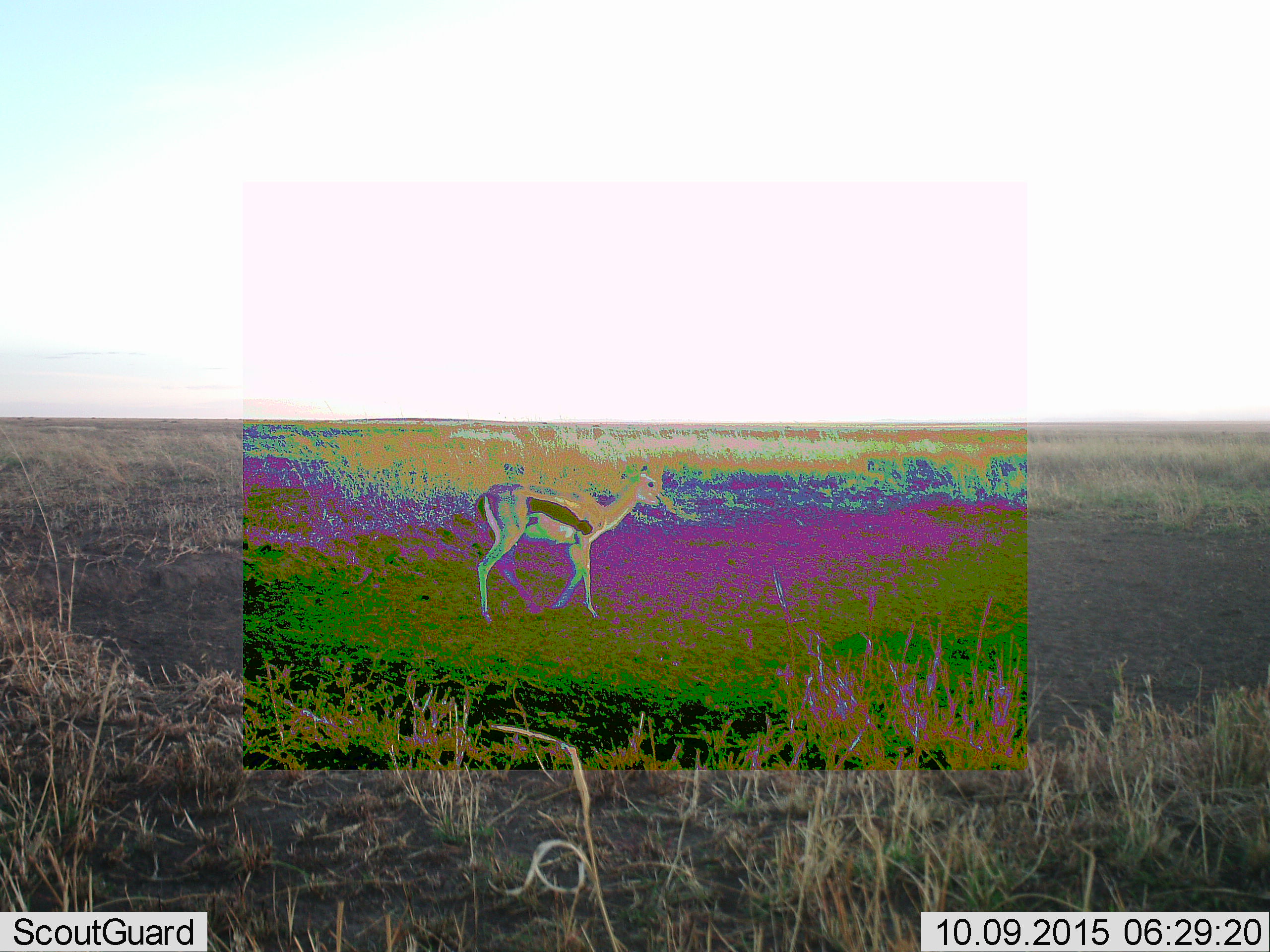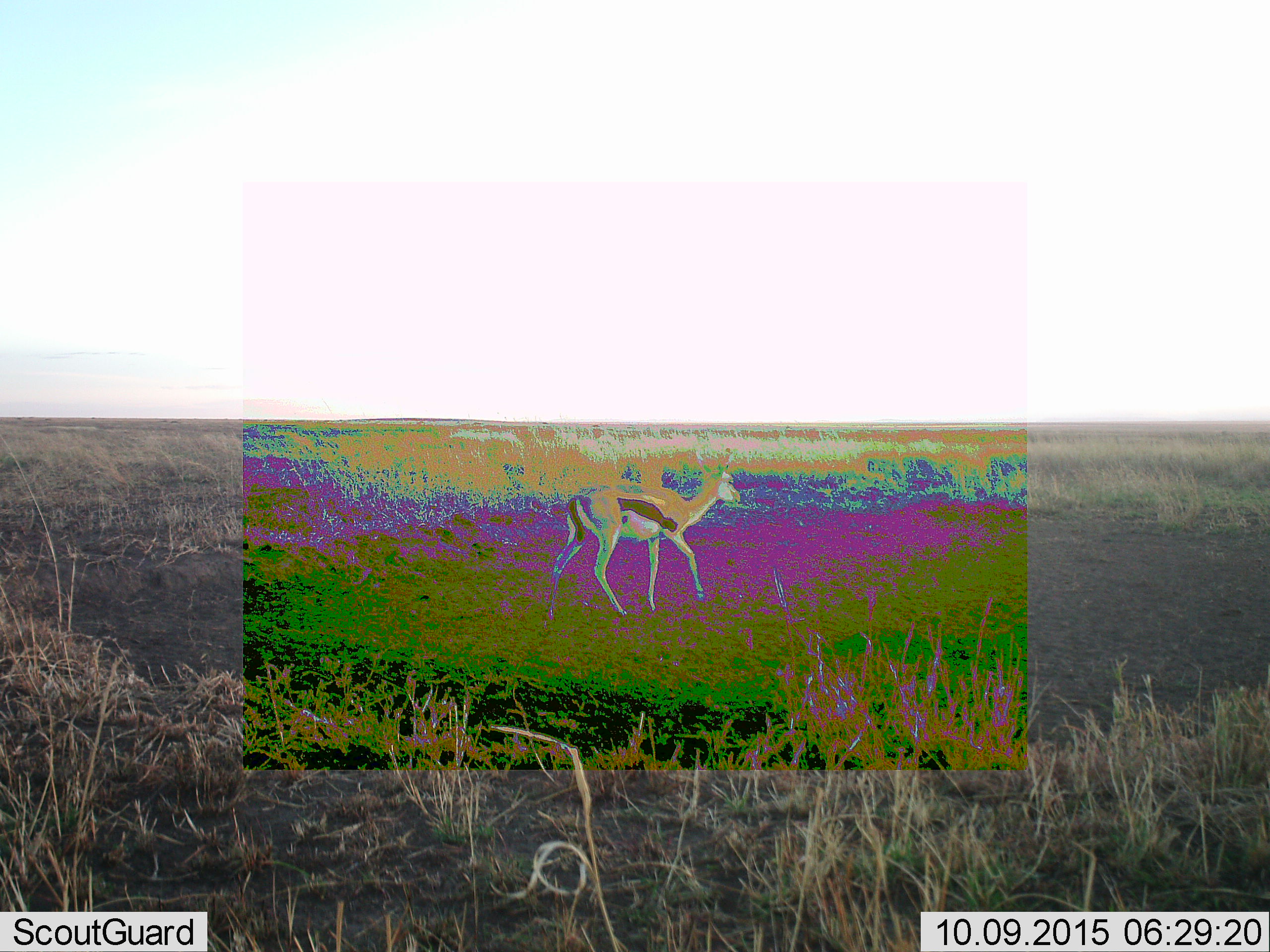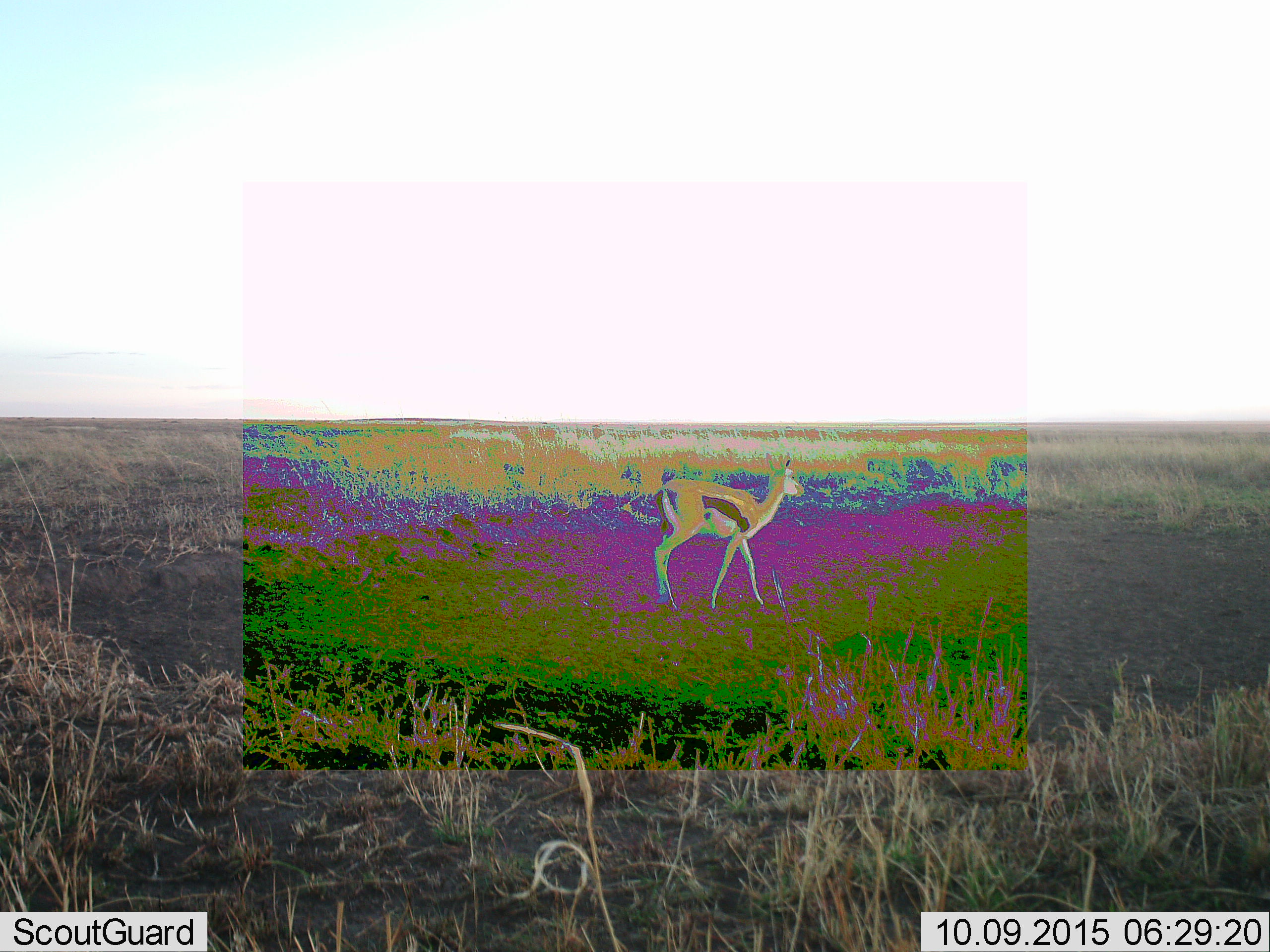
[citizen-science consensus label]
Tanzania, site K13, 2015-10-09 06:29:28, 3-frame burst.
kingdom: Animalia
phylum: Chordata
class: Mammalia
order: Artiodactyla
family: Bovidae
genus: Eudorcas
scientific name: Eudorcas thomsonii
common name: thomson's gazelle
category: gazellethomsons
Gazellethomsons (thomson's gazelle) (Eudorcas thomsonii), count 1. Behavior (volunteer vote fractions): standing 11%, resting 0%, moving 89%, interacting 0%. Young present (vote fraction): 0%. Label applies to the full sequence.